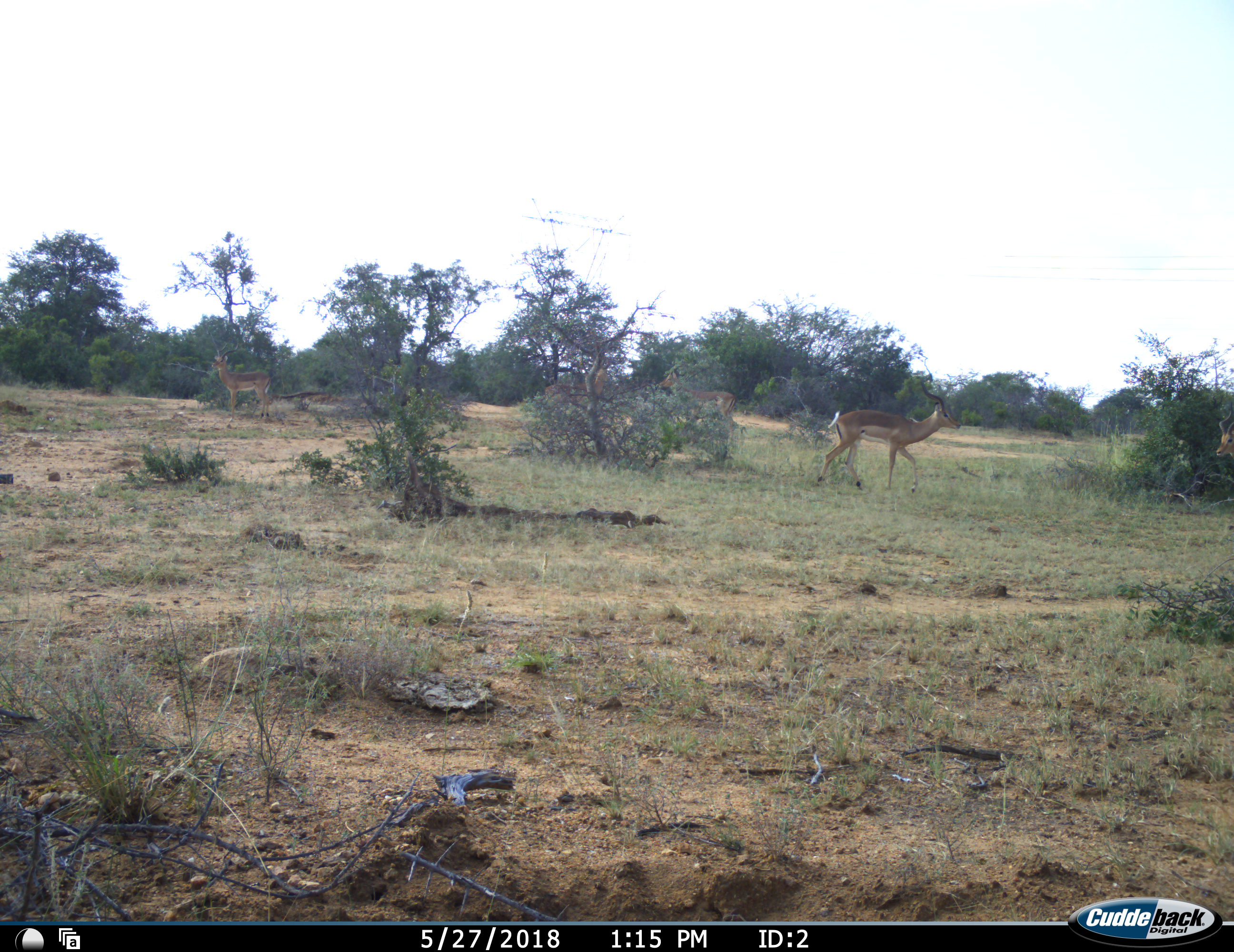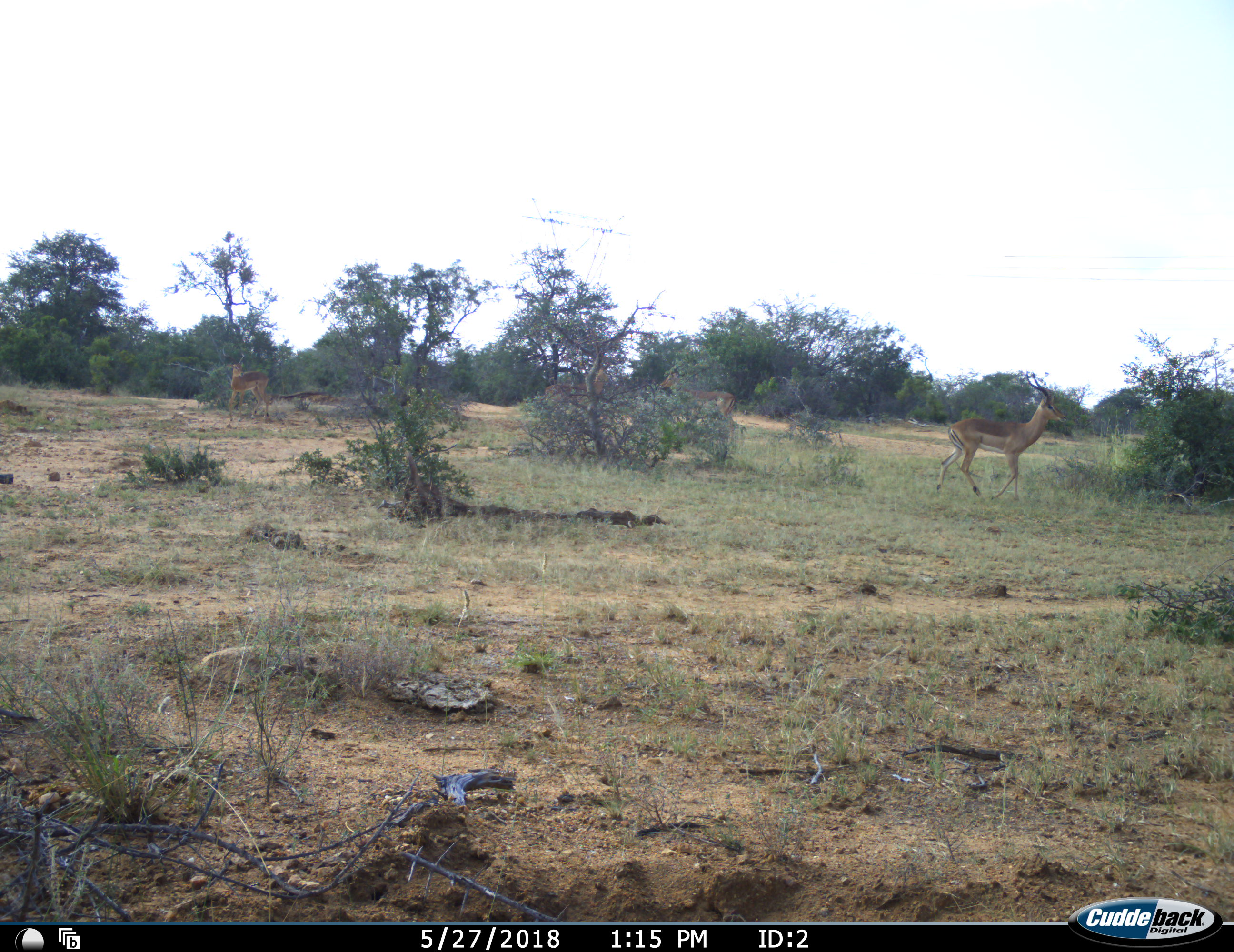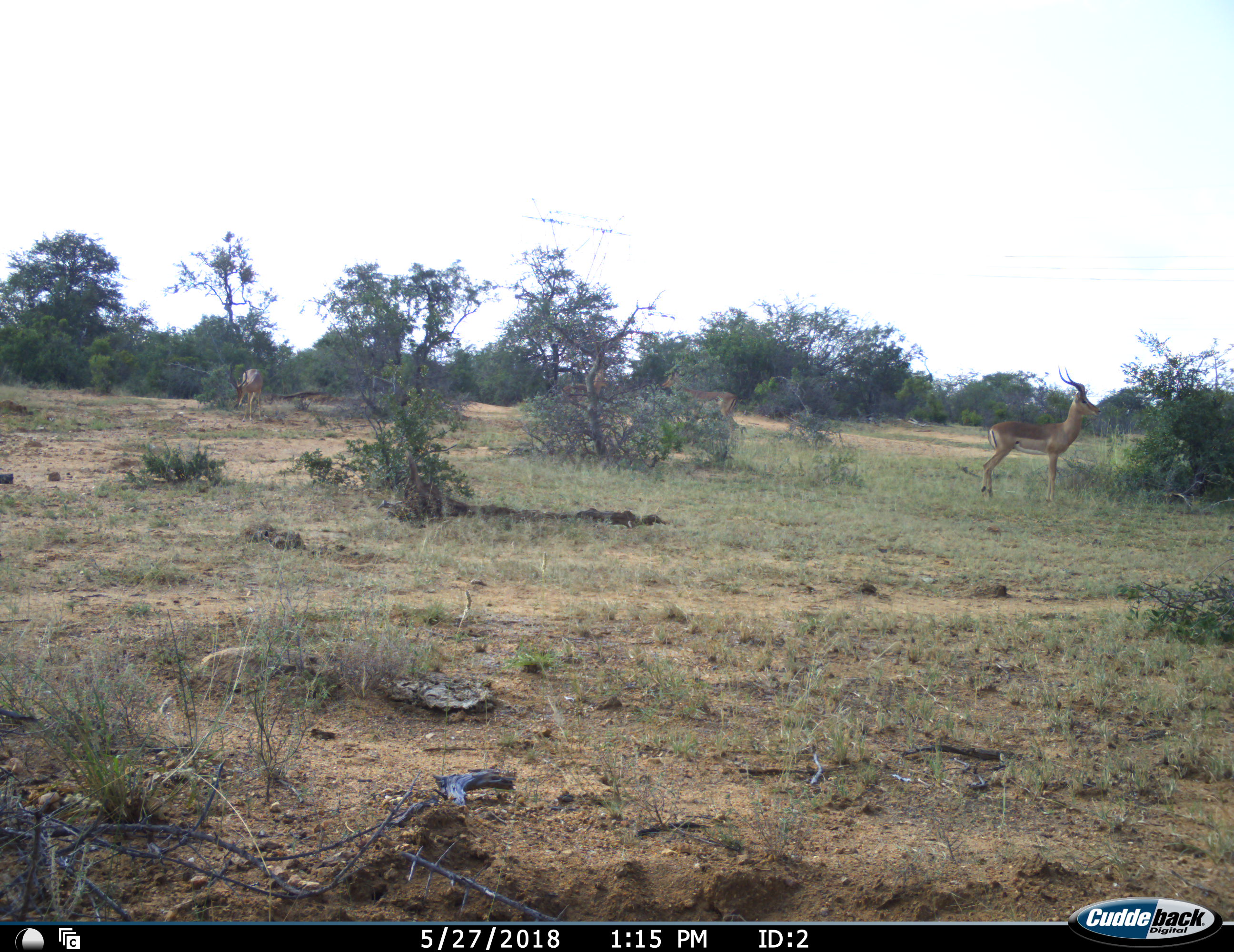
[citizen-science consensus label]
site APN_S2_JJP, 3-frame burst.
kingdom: Animalia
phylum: Chordata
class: Mammalia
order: Artiodactyla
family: Bovidae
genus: Aepyceros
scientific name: Aepyceros melampus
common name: impala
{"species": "impala (Aepyceros melampus)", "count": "5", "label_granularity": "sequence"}